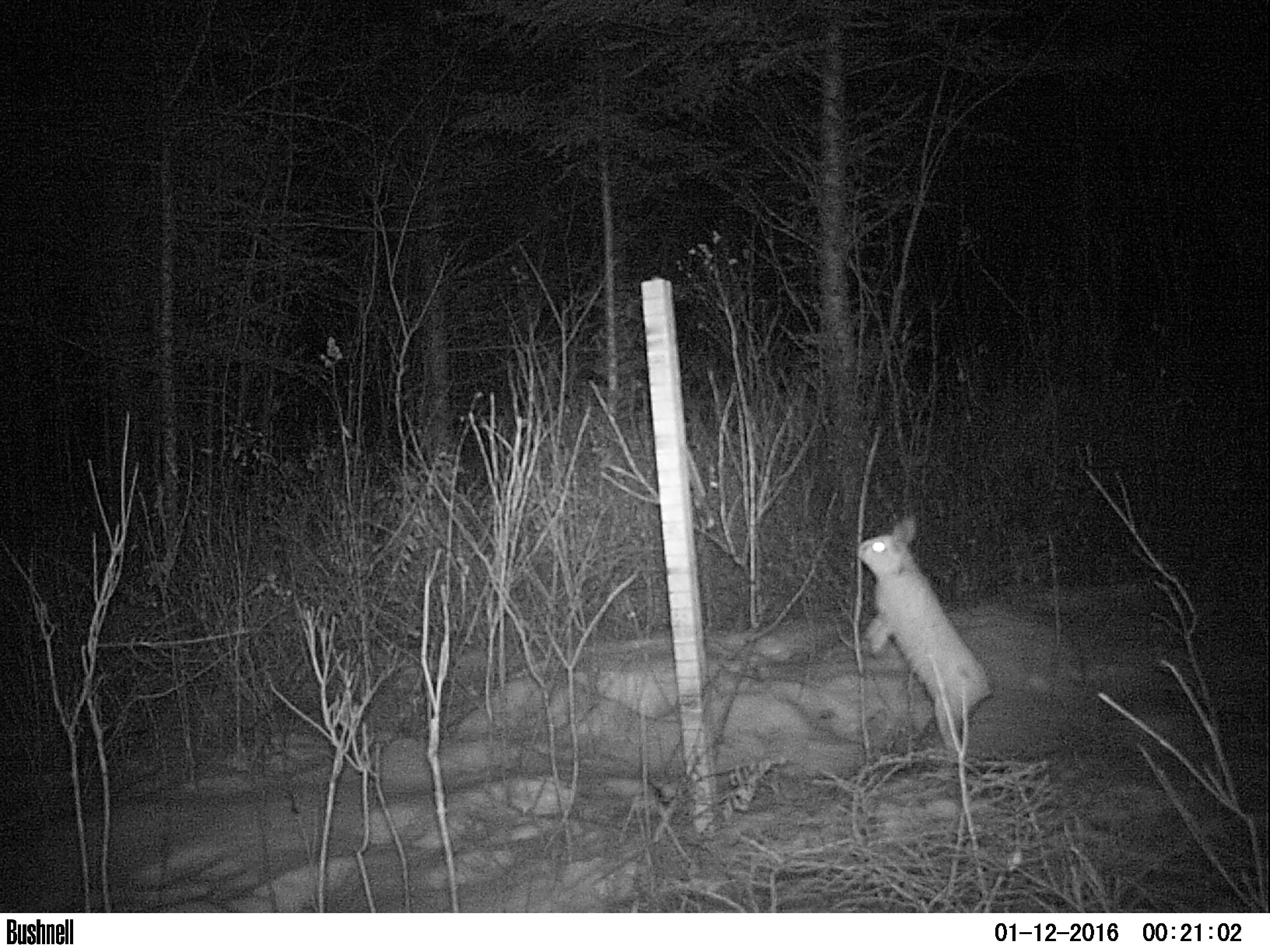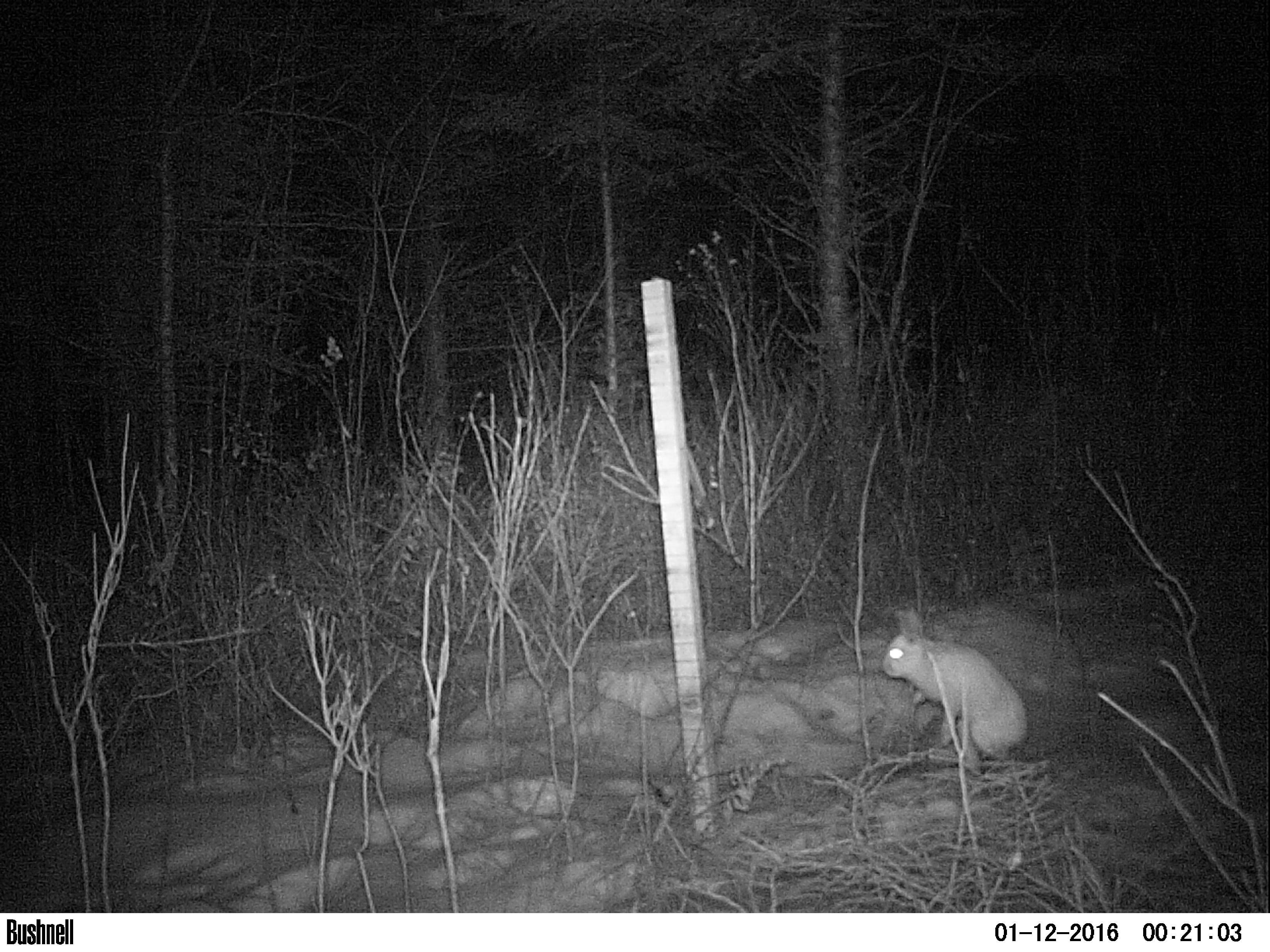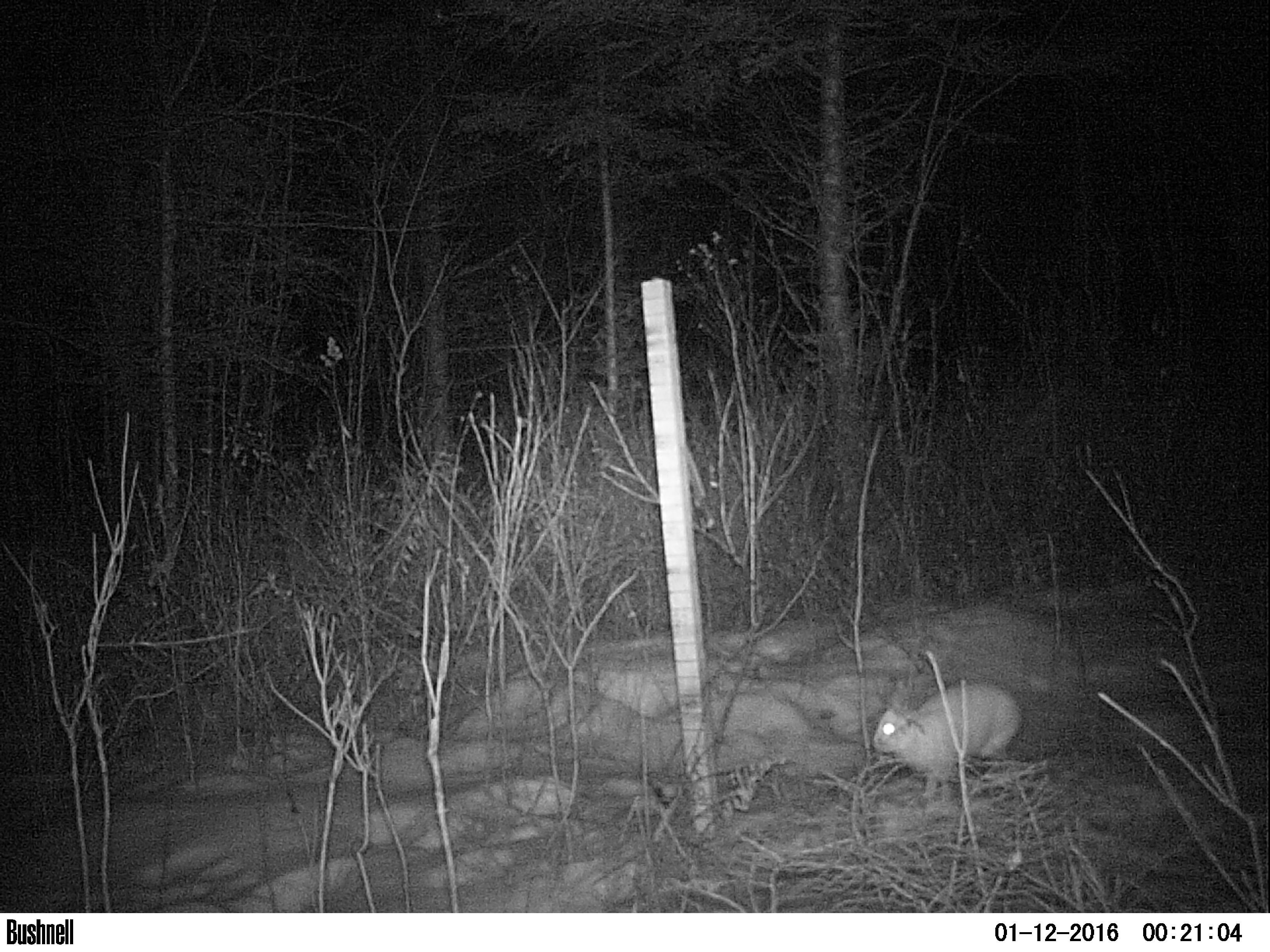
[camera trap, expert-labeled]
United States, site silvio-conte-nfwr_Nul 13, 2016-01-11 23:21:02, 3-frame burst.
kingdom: Animalia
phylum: Chordata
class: Mammalia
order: Lagomorpha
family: Leporidae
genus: Lepus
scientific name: Lepus americanus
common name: snowshoe hare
Snowshoe hare (Lepus americanus).